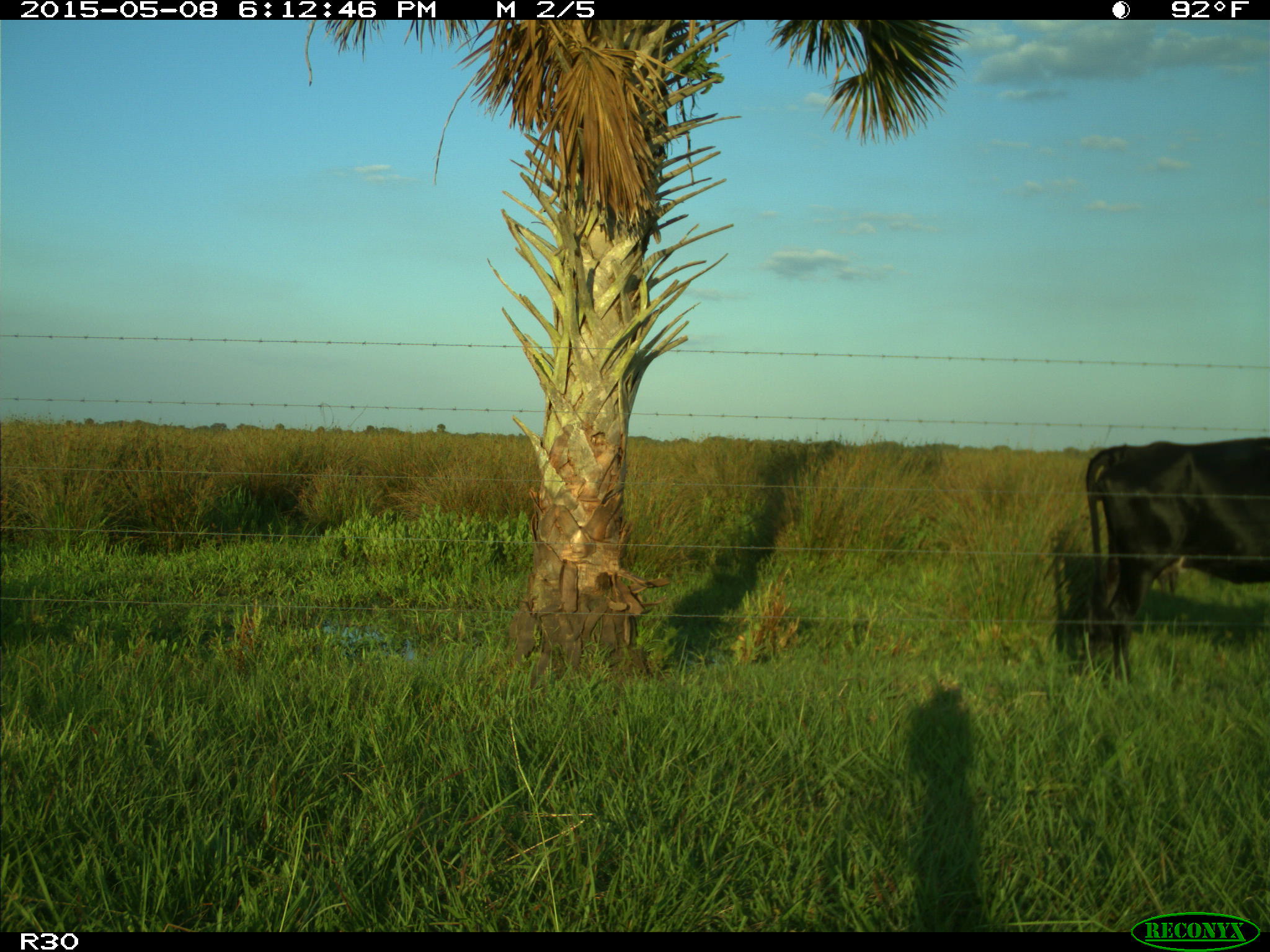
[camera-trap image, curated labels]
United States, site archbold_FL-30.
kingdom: Animalia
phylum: Chordata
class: Mammalia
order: Artiodactyla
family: Bovidae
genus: Bos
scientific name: Bos taurus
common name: domestic cow